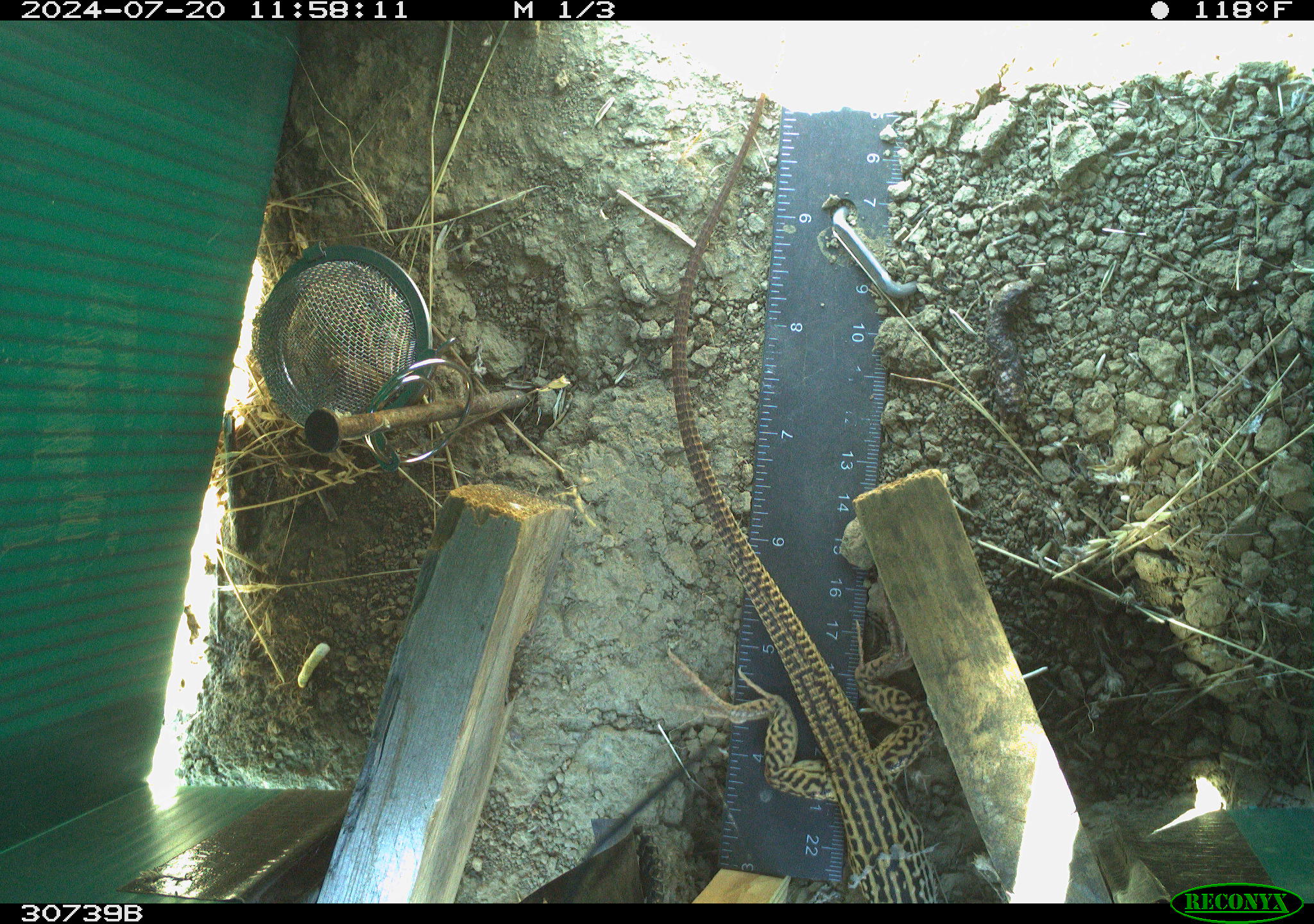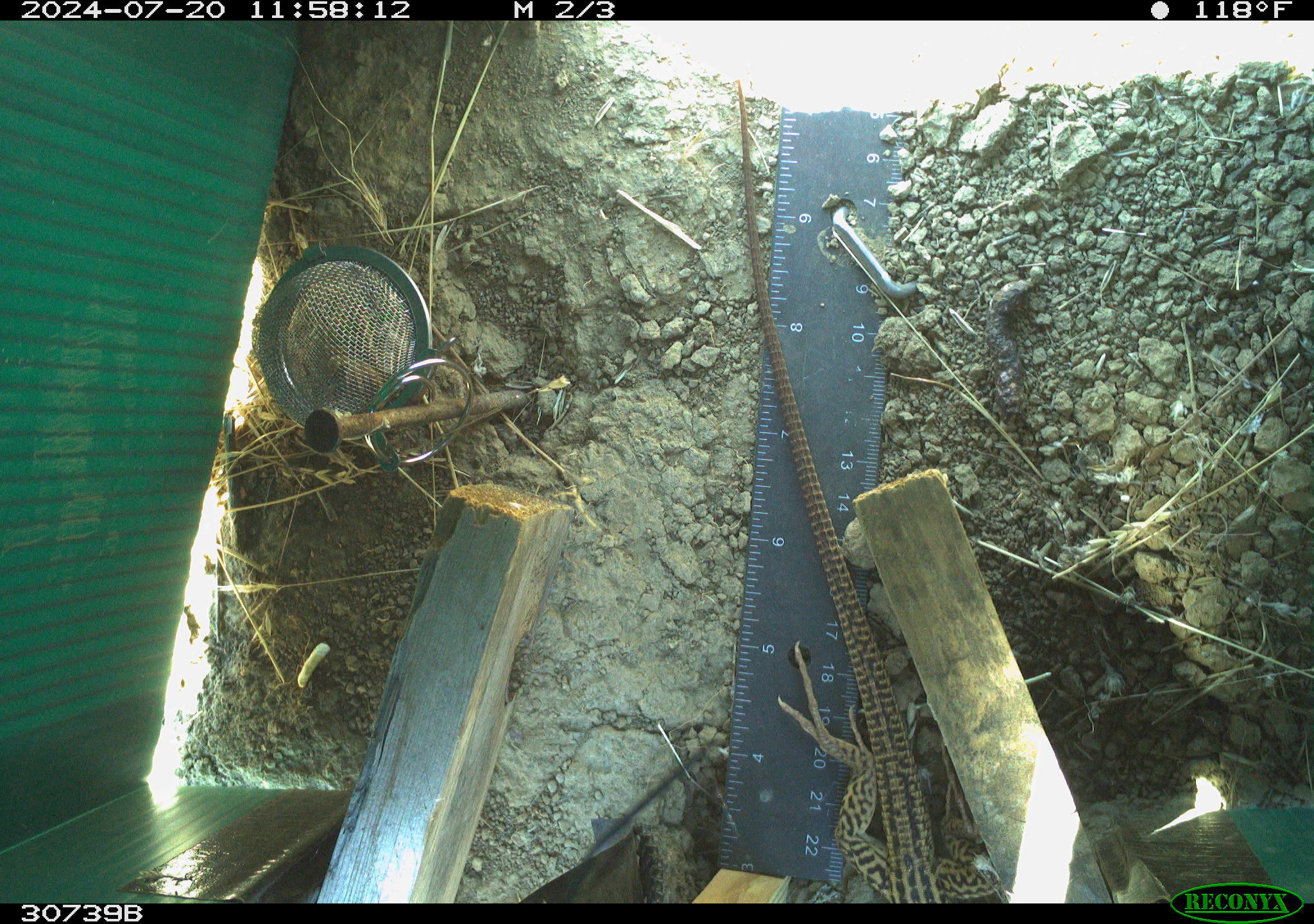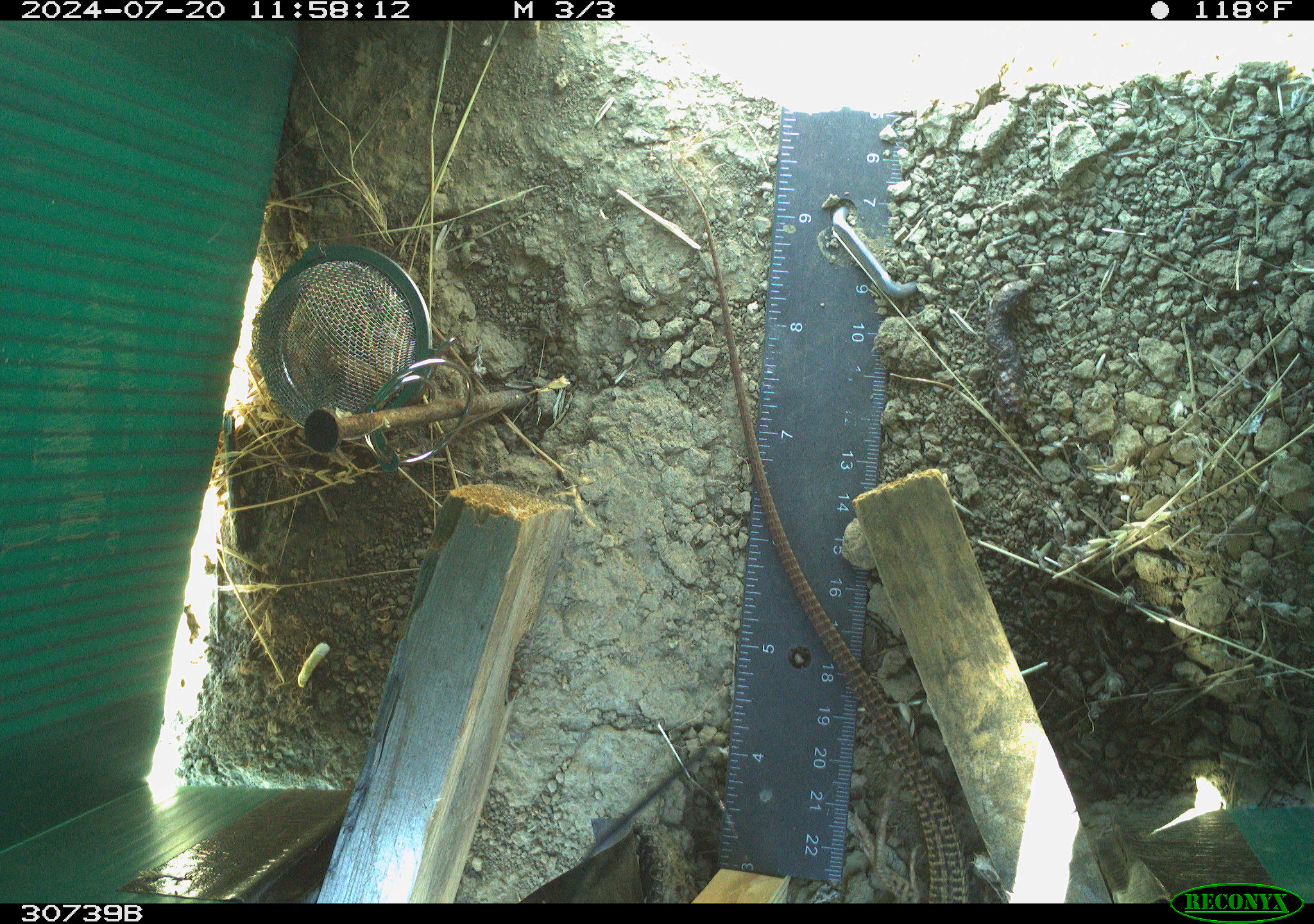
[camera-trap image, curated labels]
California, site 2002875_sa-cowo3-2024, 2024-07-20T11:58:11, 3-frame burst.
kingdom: Animalia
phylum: Chordata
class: Reptilia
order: Squamata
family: Teiidae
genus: Aspidoscelis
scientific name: Aspidoscelis tigris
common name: western whiptail